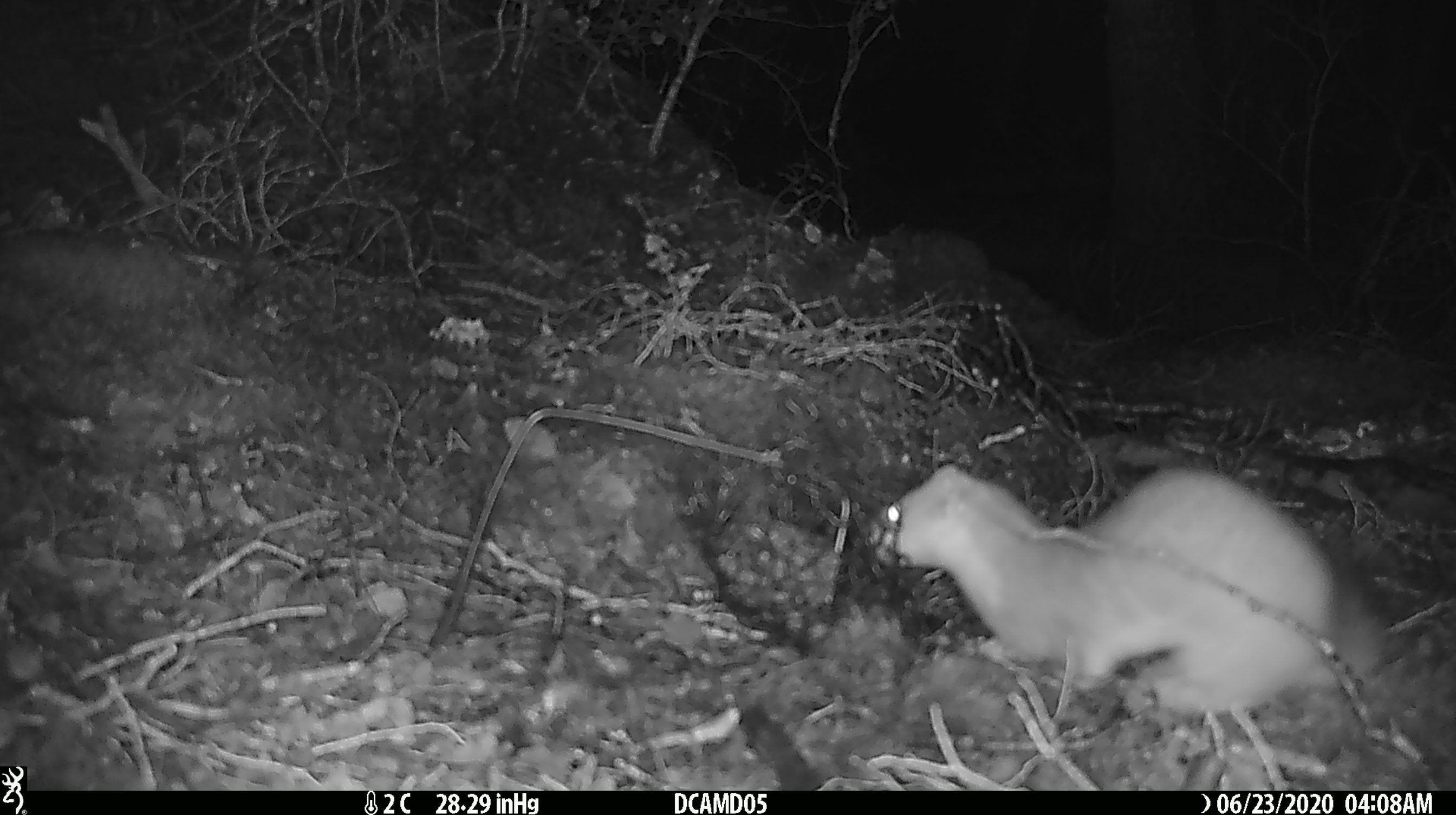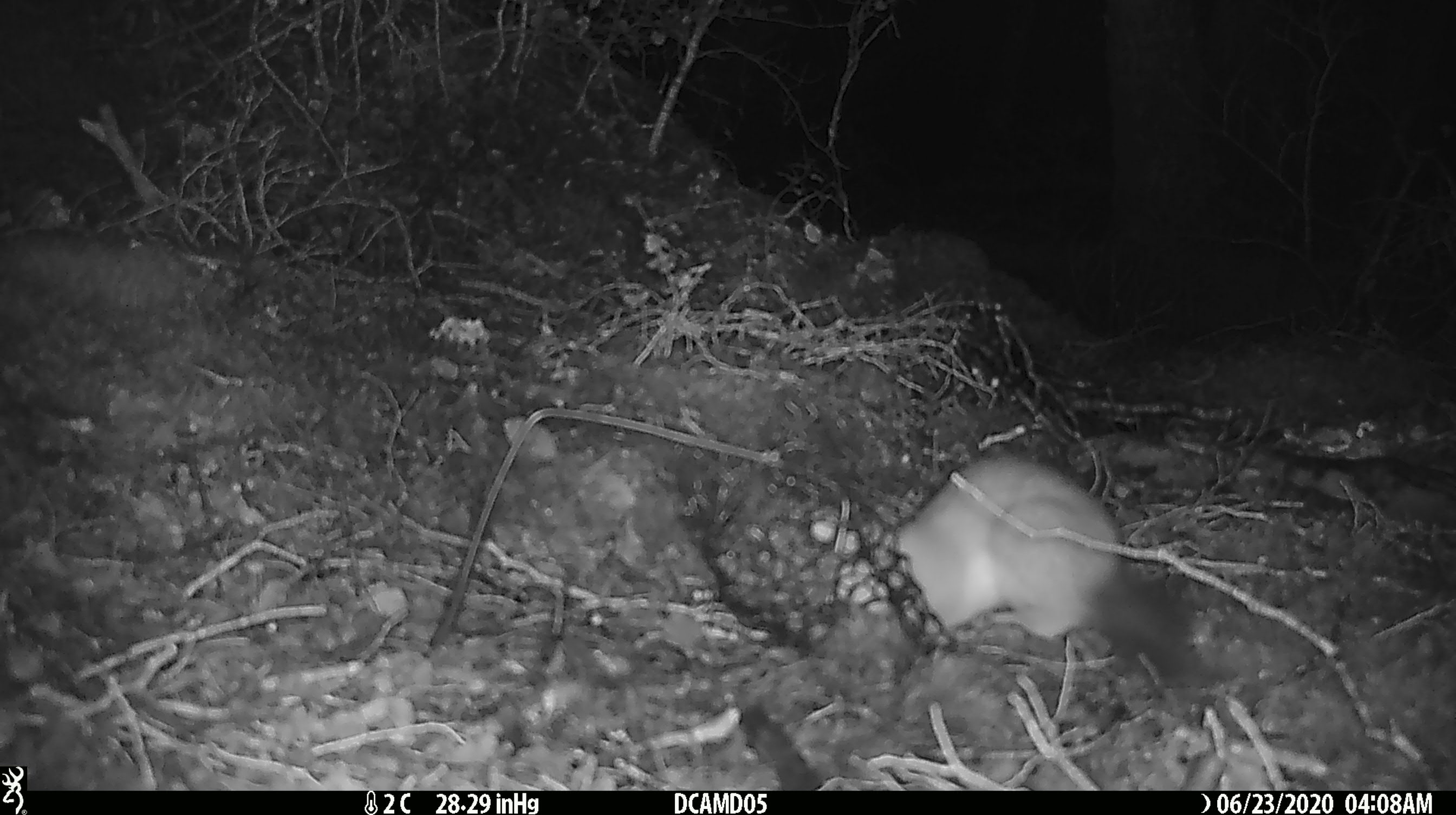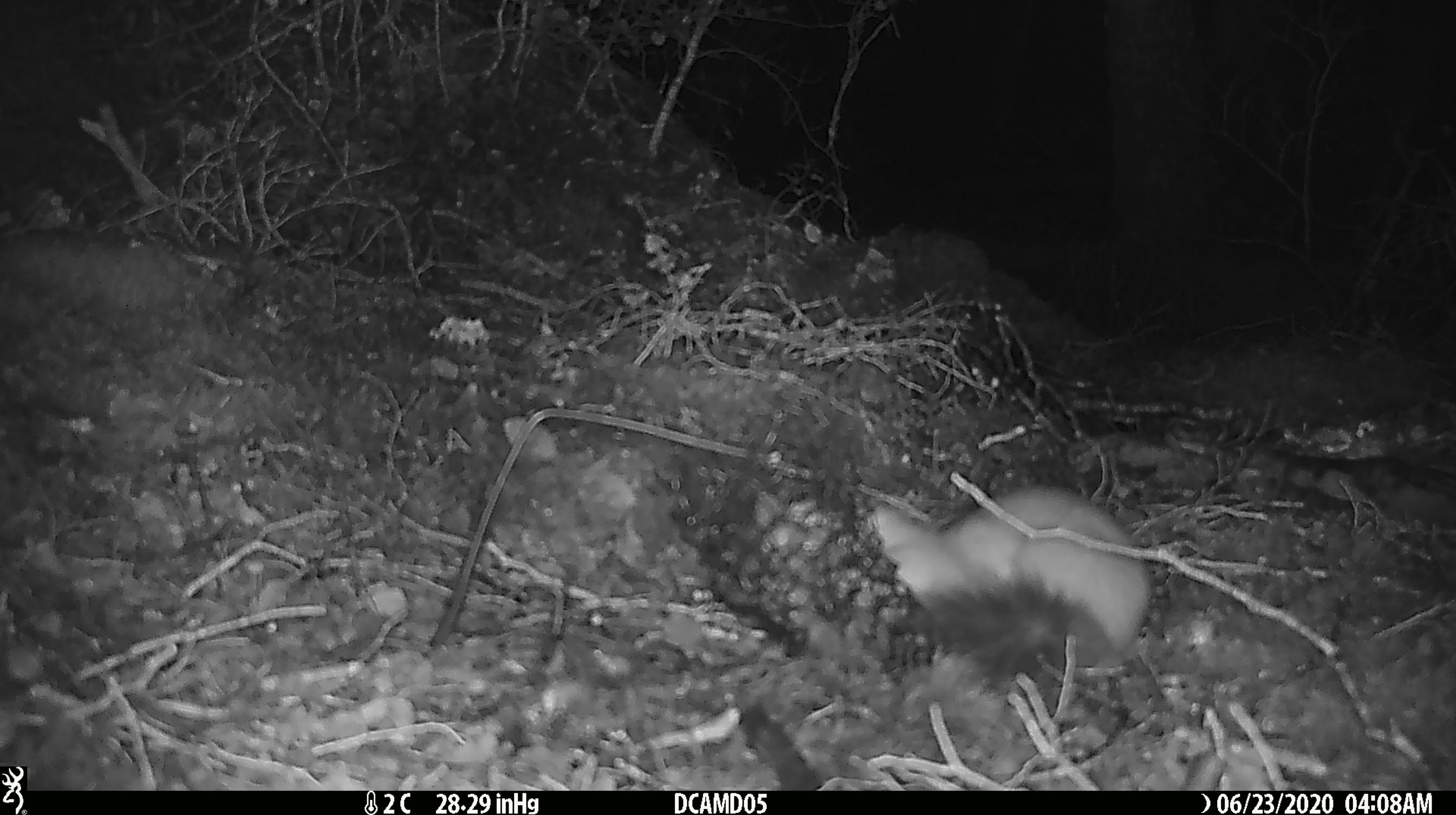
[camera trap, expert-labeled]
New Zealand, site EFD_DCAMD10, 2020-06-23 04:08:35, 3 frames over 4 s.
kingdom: Animalia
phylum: Chordata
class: Mammalia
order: Carnivora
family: Mustelidae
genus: Mustela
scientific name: Mustela erminea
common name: stoat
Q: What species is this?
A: Stoat (Mustela erminea).